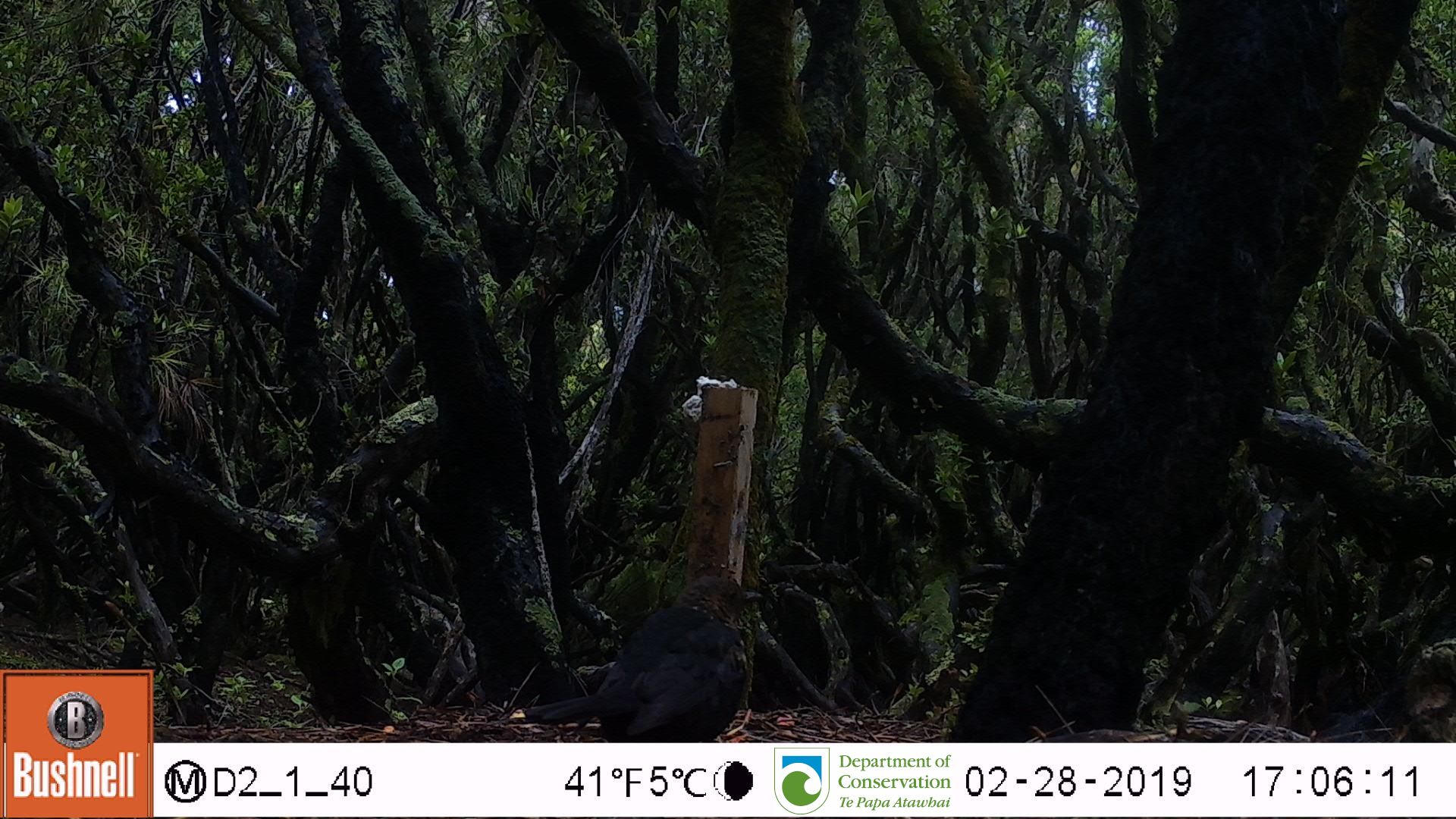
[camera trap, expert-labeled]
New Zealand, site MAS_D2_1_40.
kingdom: Animalia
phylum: Chordata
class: Aves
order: Passeriformes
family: Turdidae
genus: Turdus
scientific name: Turdus merula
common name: eurasian blackbird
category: blackbird